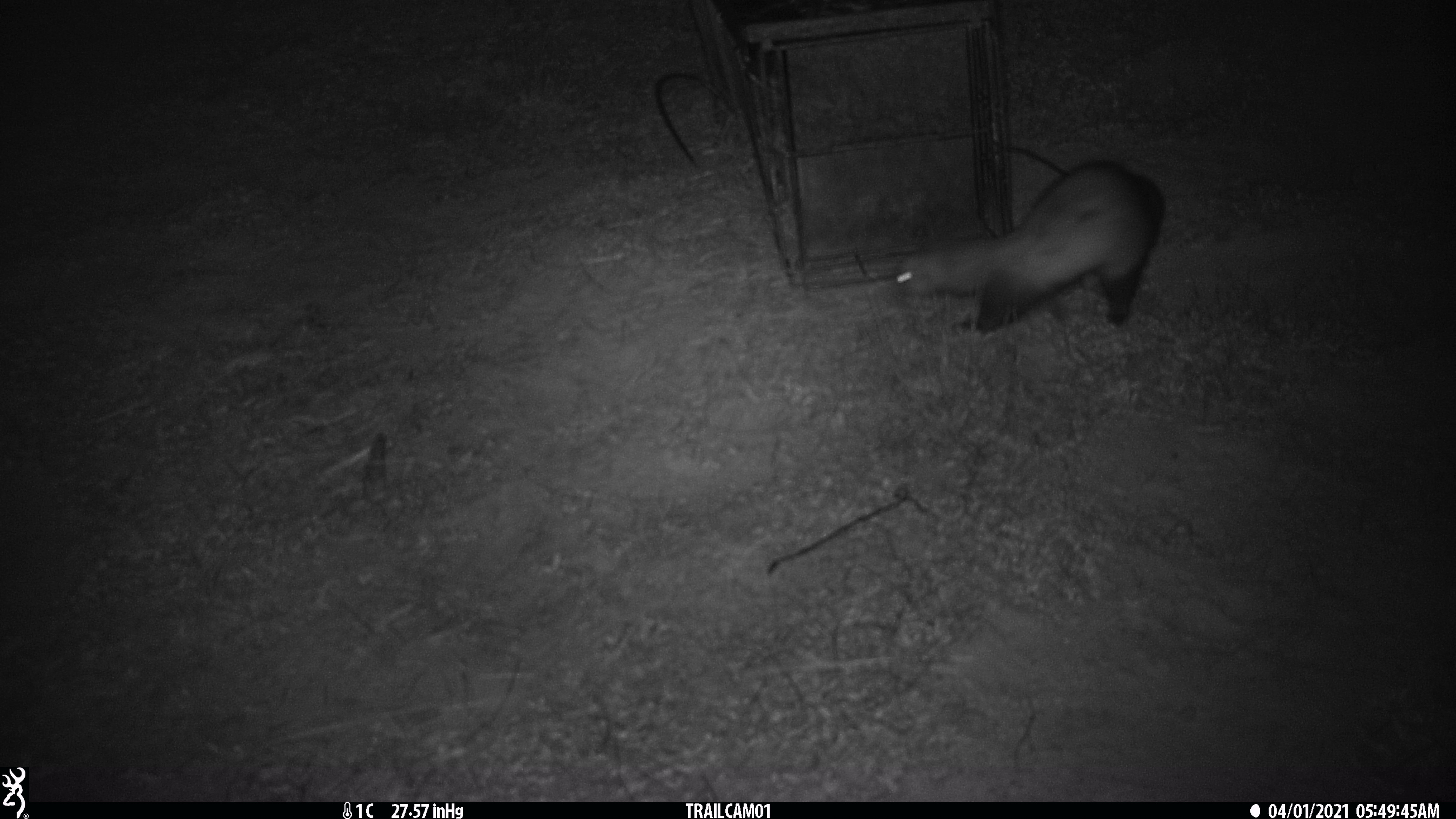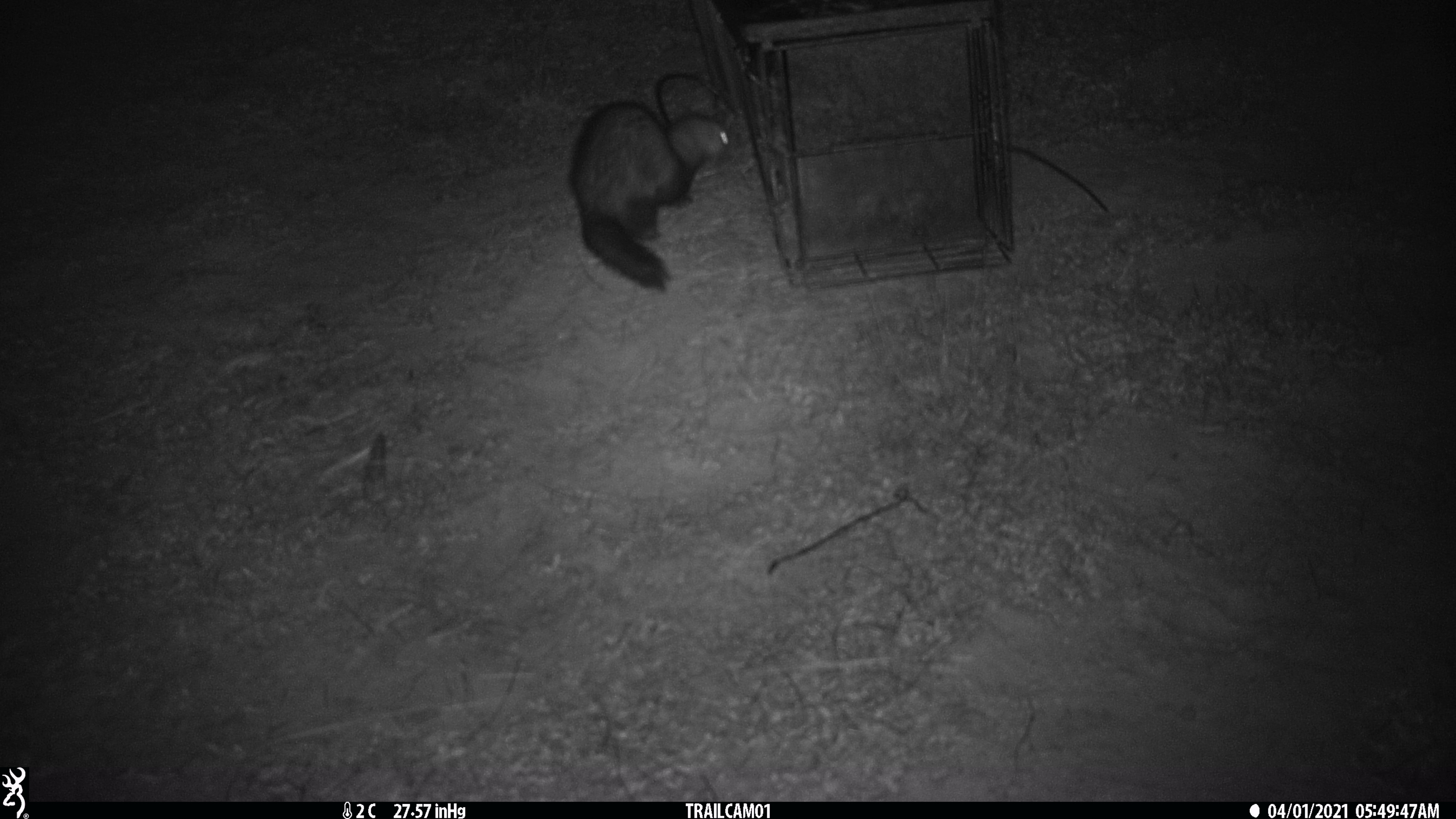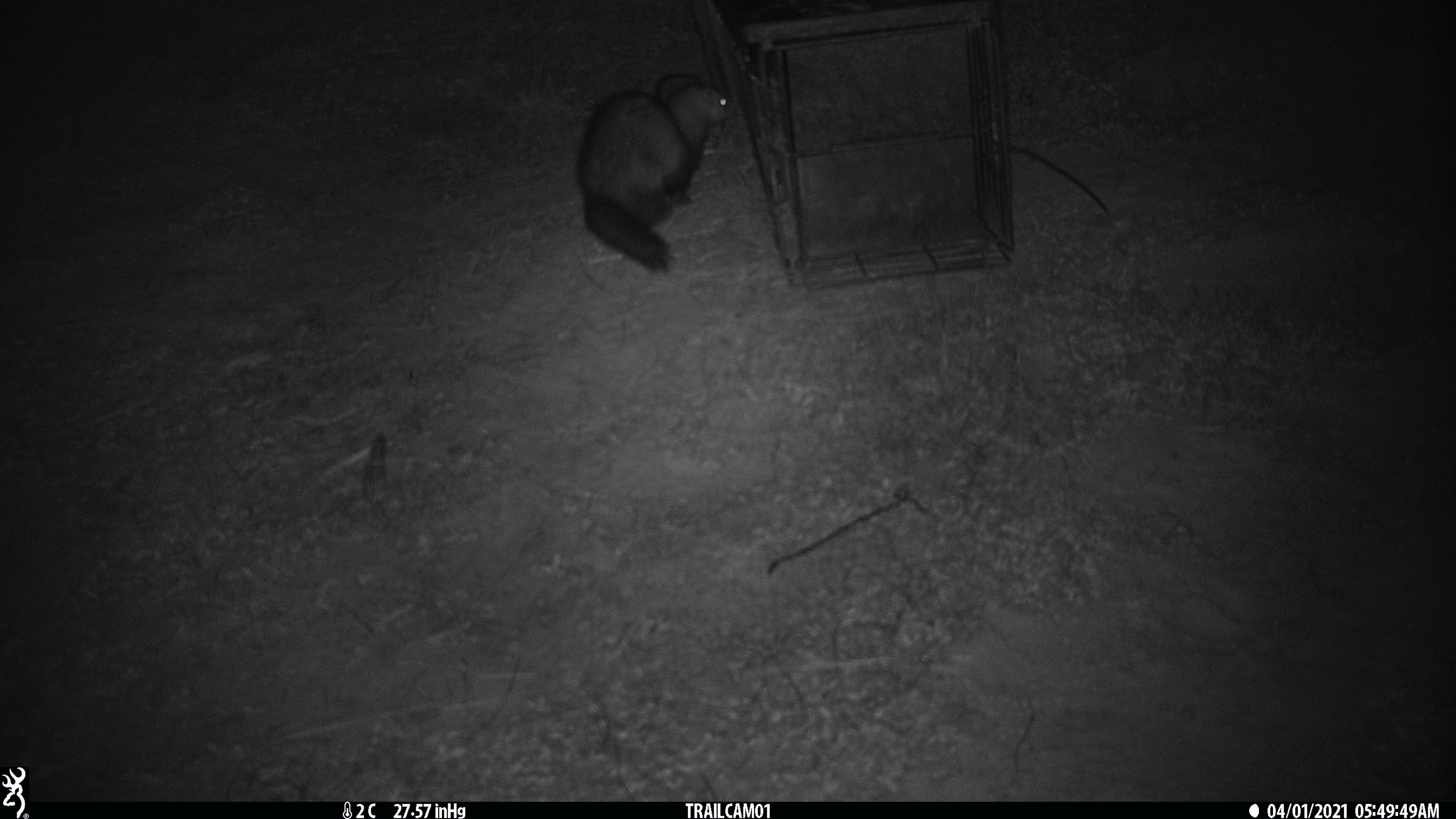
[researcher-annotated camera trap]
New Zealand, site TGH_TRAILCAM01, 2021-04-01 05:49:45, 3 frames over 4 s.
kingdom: Animalia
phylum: Chordata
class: Mammalia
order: Carnivora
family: Mustelidae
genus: Mustela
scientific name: Mustela furo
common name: ferret